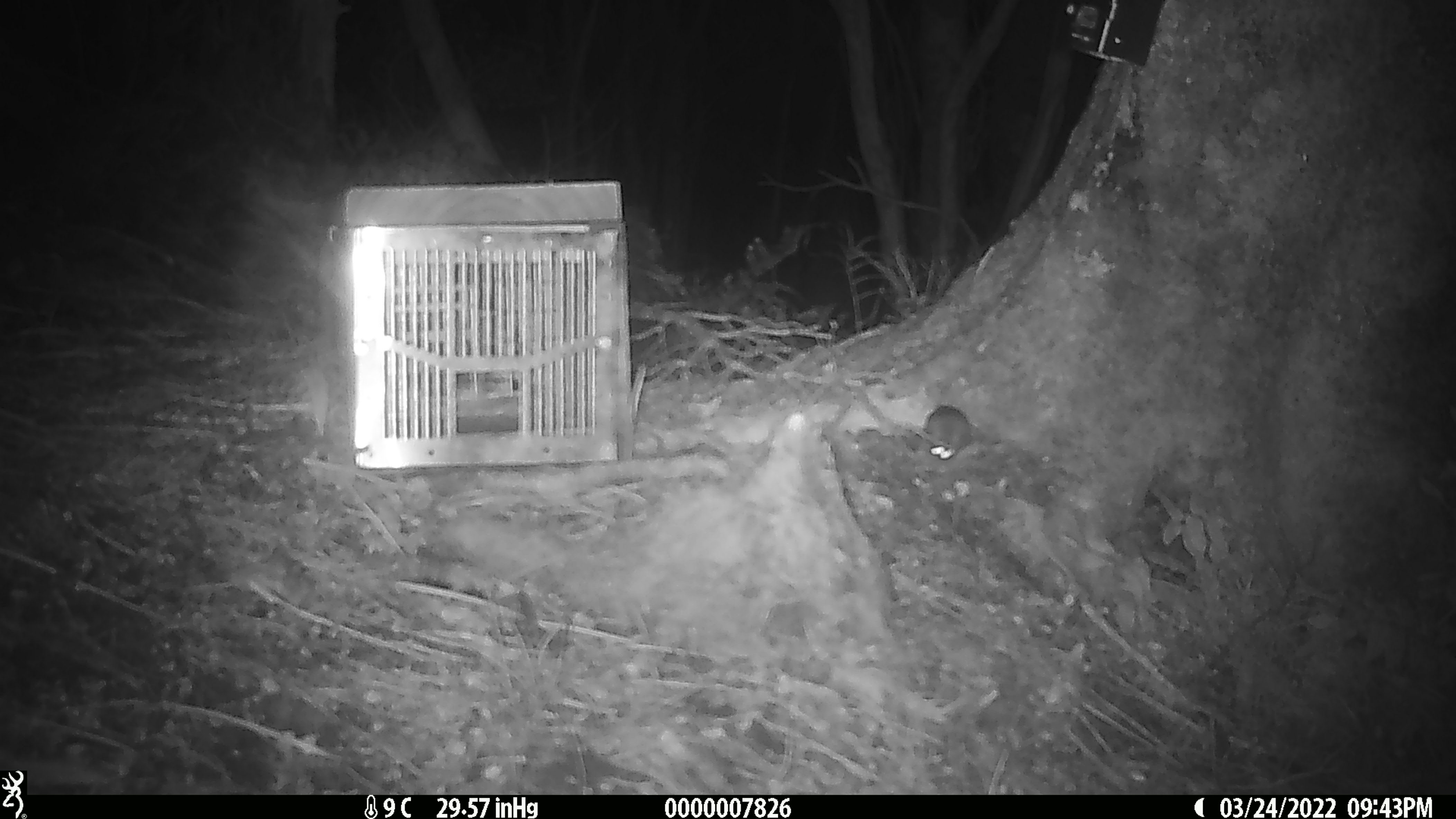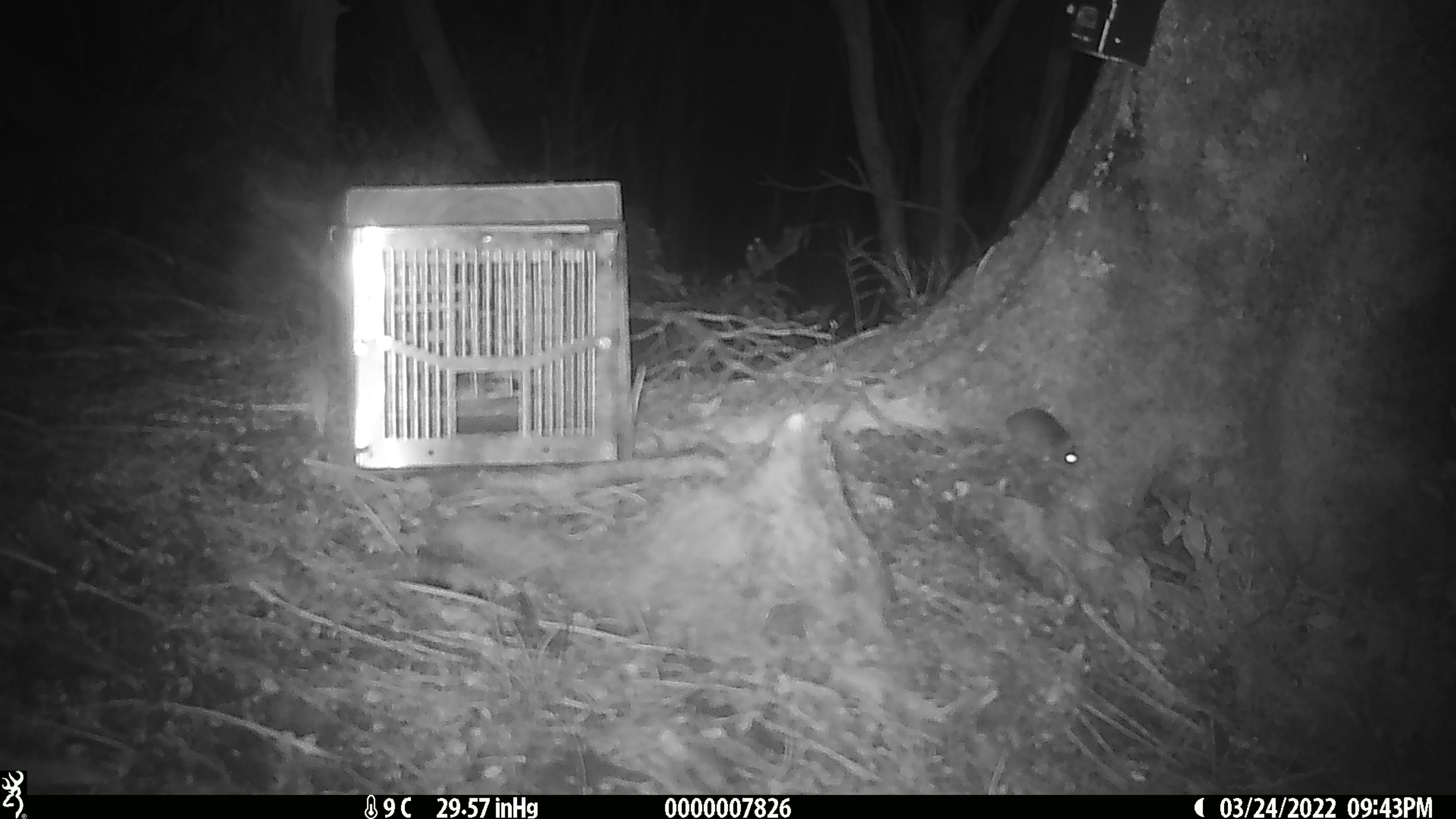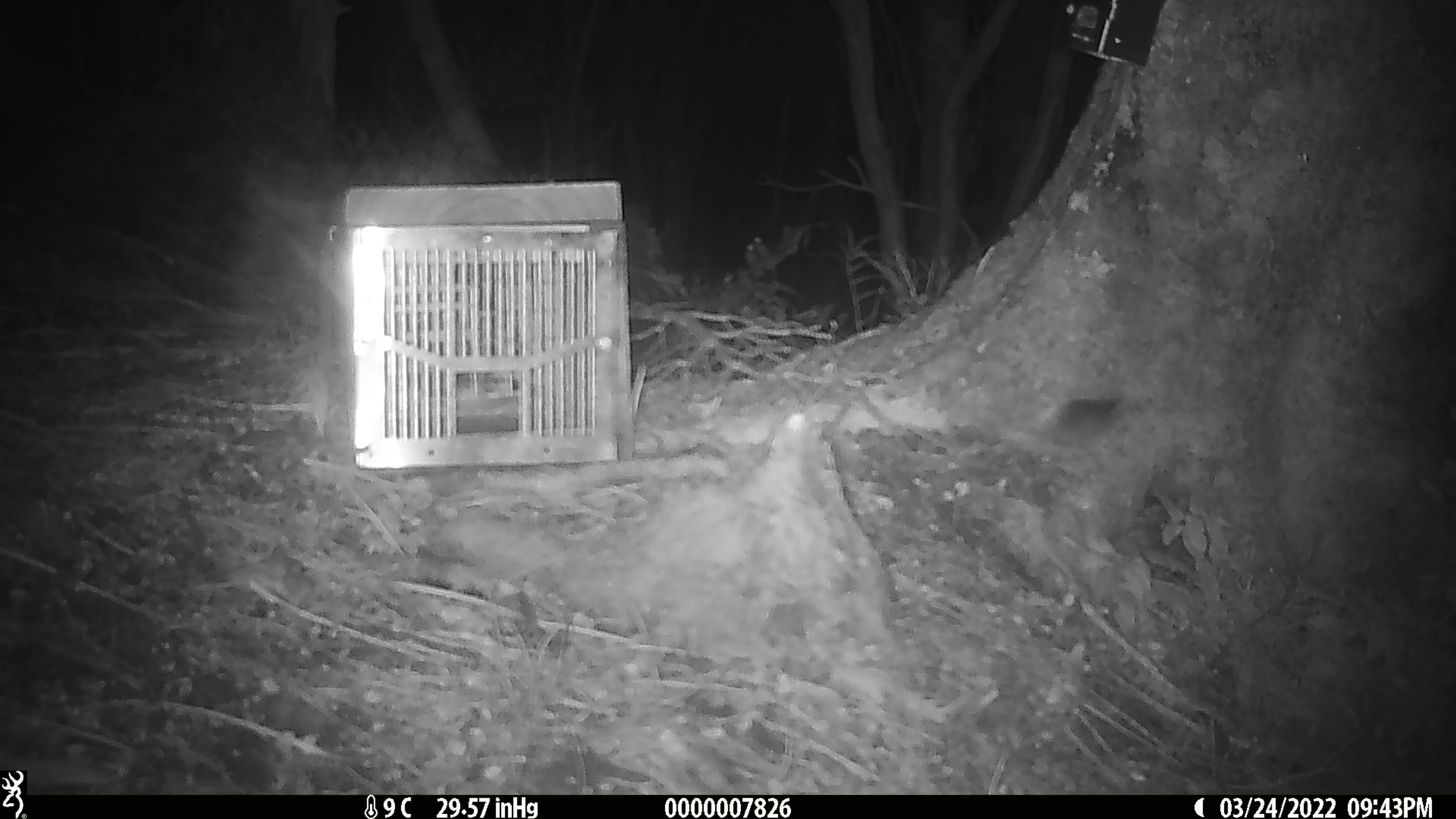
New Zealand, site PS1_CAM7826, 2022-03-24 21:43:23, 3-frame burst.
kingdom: Animalia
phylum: Chordata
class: Mammalia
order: Rodentia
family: Muridae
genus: Mus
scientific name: Mus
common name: mouse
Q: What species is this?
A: Mouse (Mus).